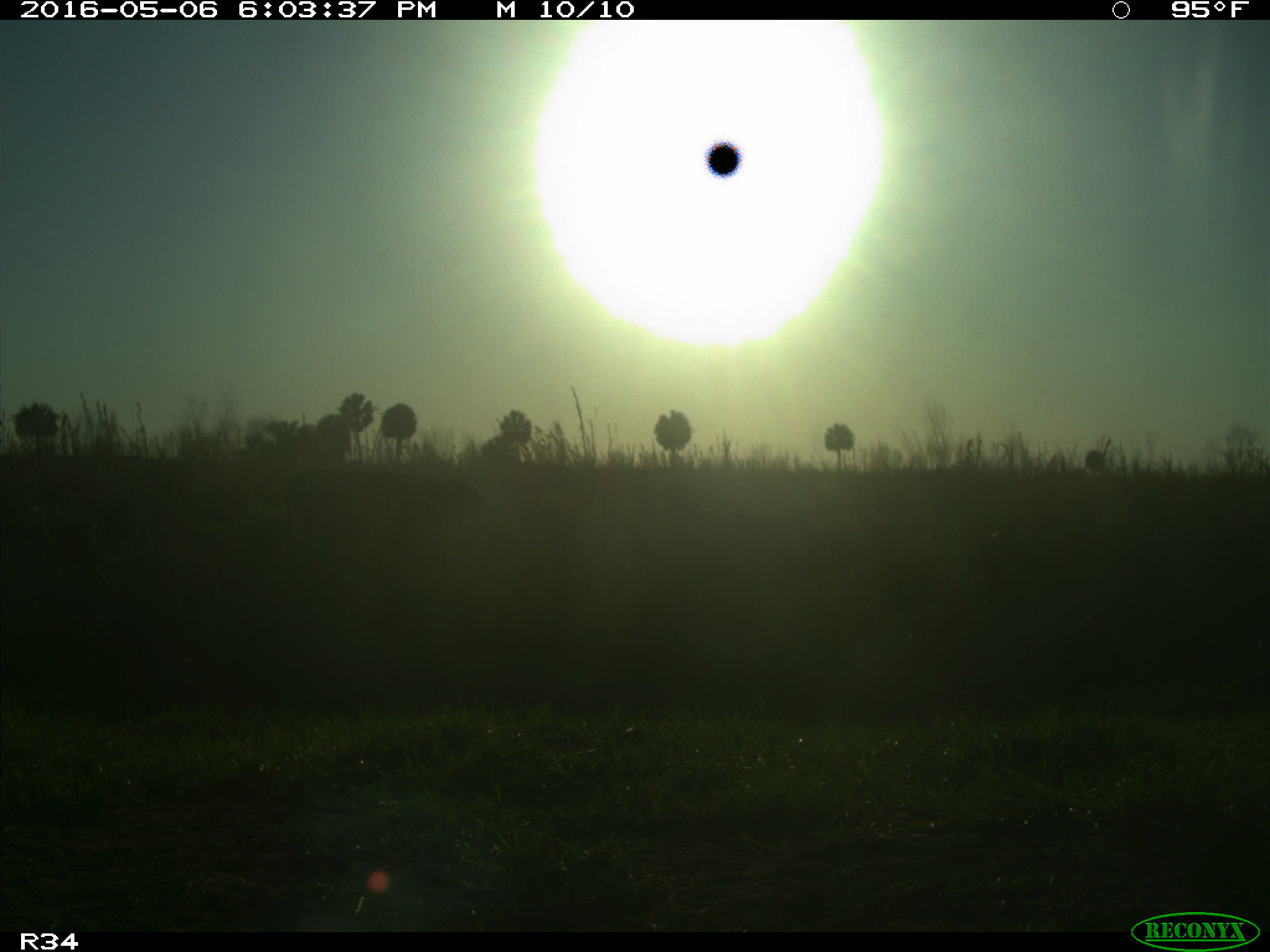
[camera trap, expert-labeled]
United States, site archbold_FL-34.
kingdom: Animalia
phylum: Chordata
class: Mammalia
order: Artiodactyla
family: Bovidae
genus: Bos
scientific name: Bos taurus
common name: domestic cow